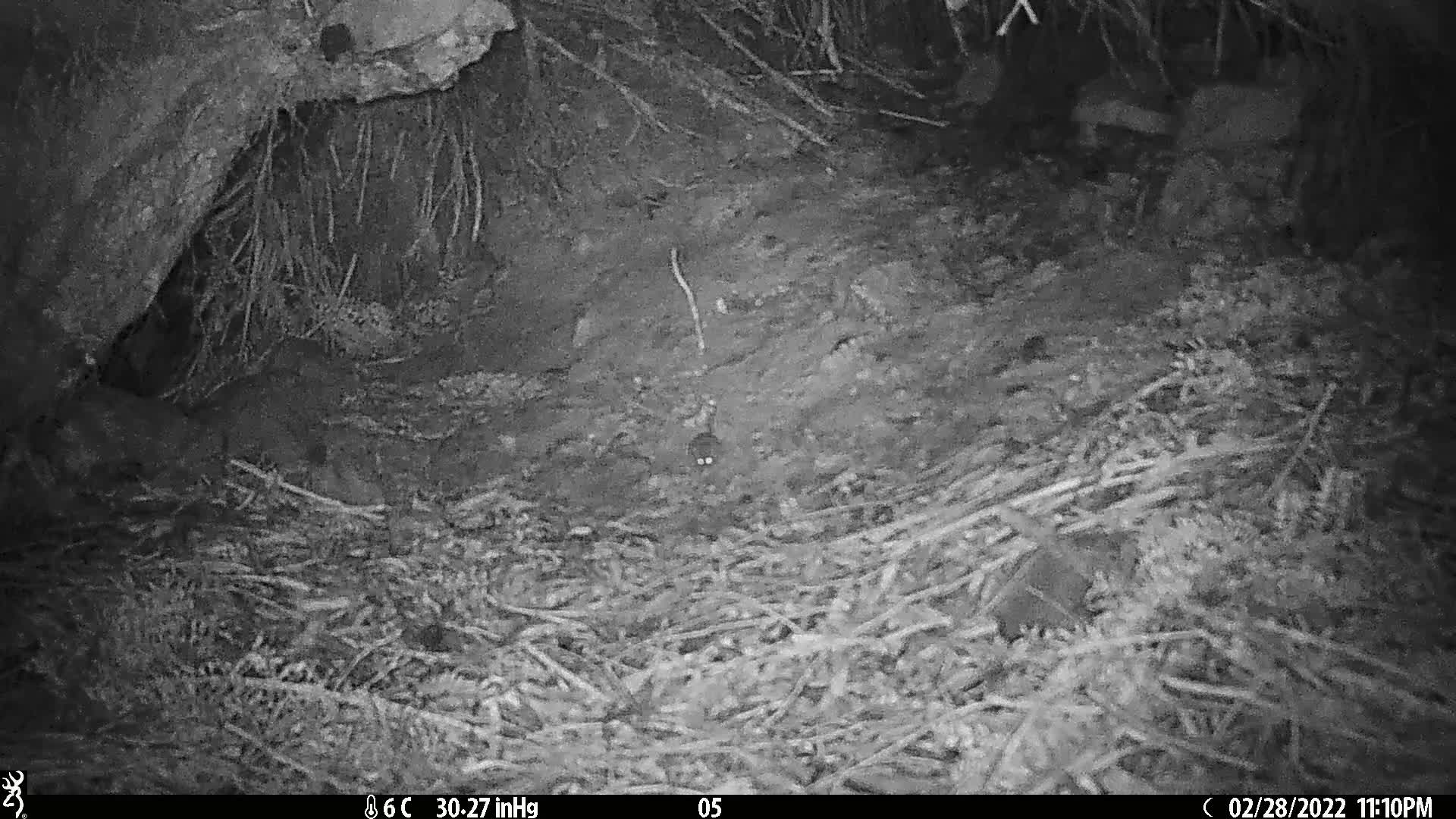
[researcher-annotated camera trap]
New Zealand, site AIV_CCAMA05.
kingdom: Animalia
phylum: Chordata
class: Mammalia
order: Rodentia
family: Muridae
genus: Mus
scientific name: Mus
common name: mouse